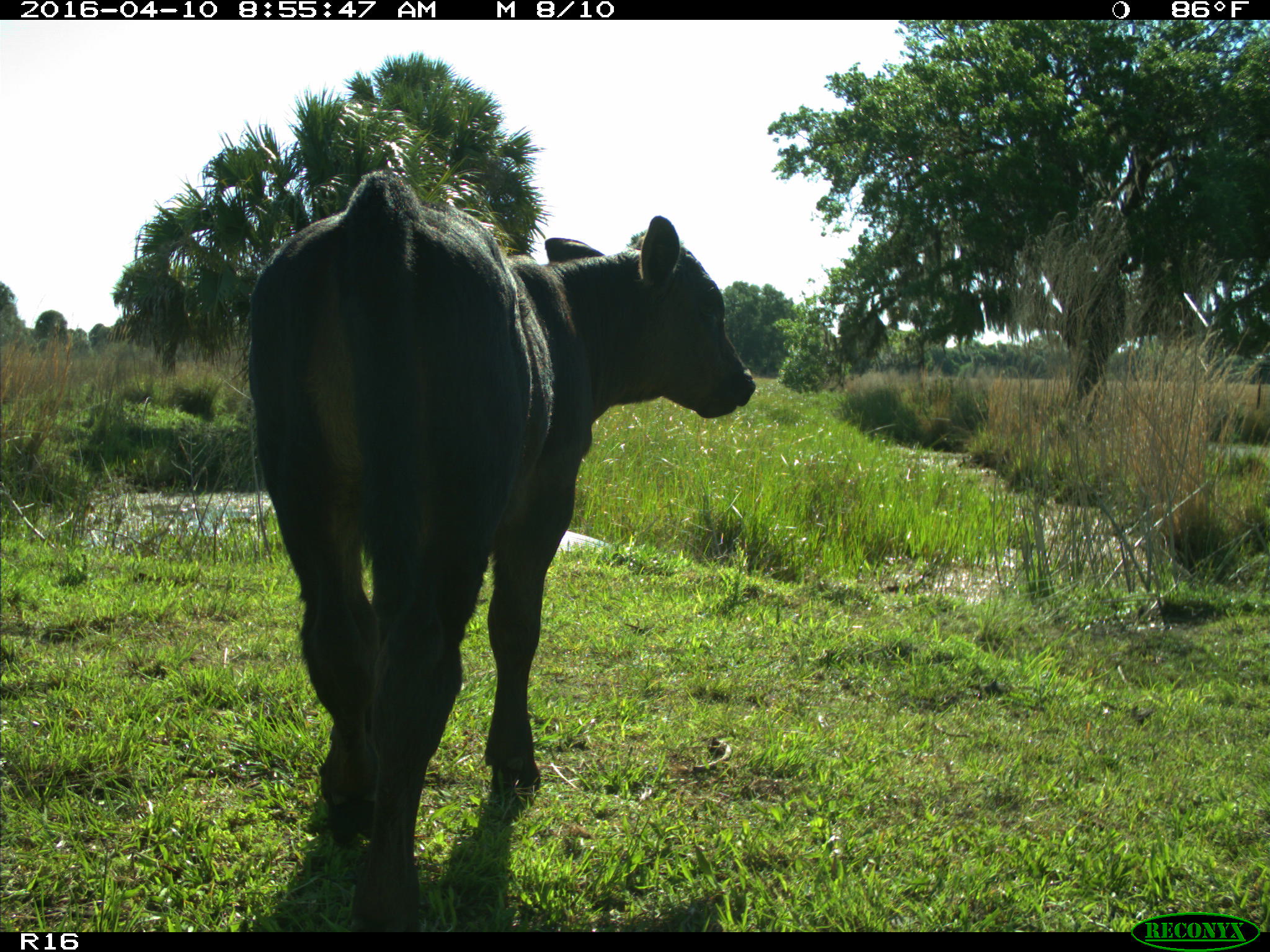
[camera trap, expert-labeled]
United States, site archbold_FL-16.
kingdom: Animalia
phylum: Chordata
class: Mammalia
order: Artiodactyla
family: Bovidae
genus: Bos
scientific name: Bos taurus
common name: domestic cow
Bos taurus (domestic cow).